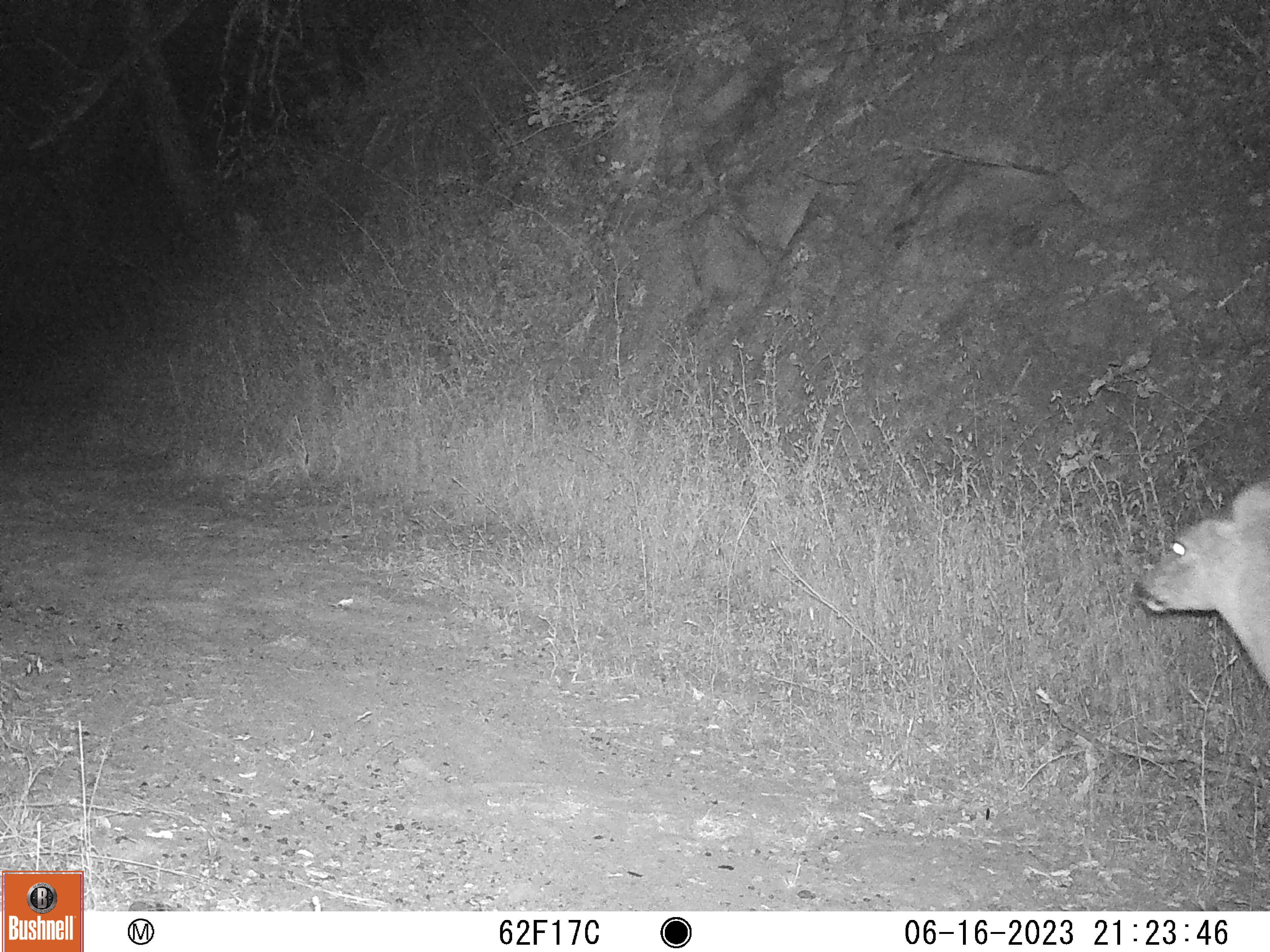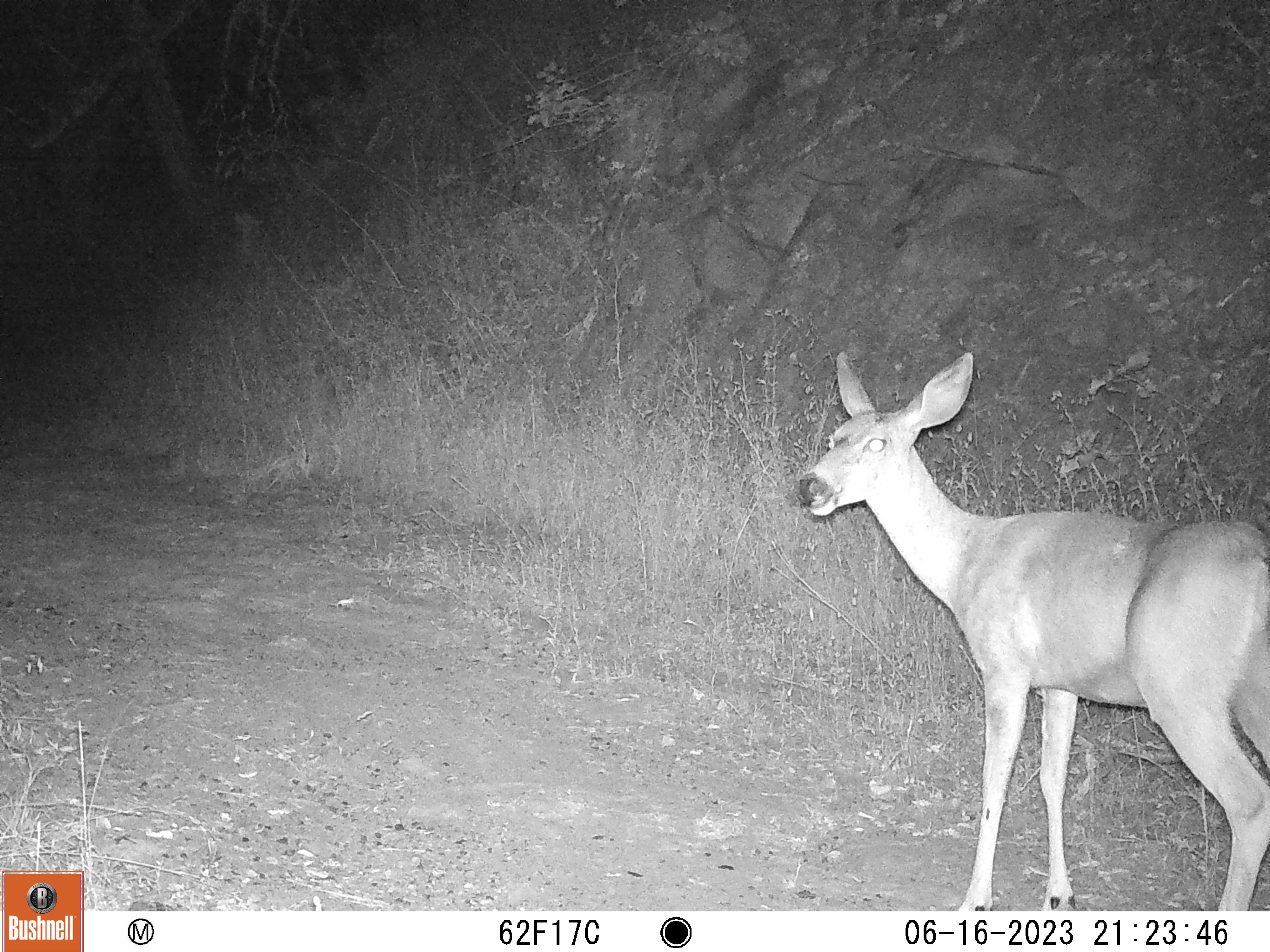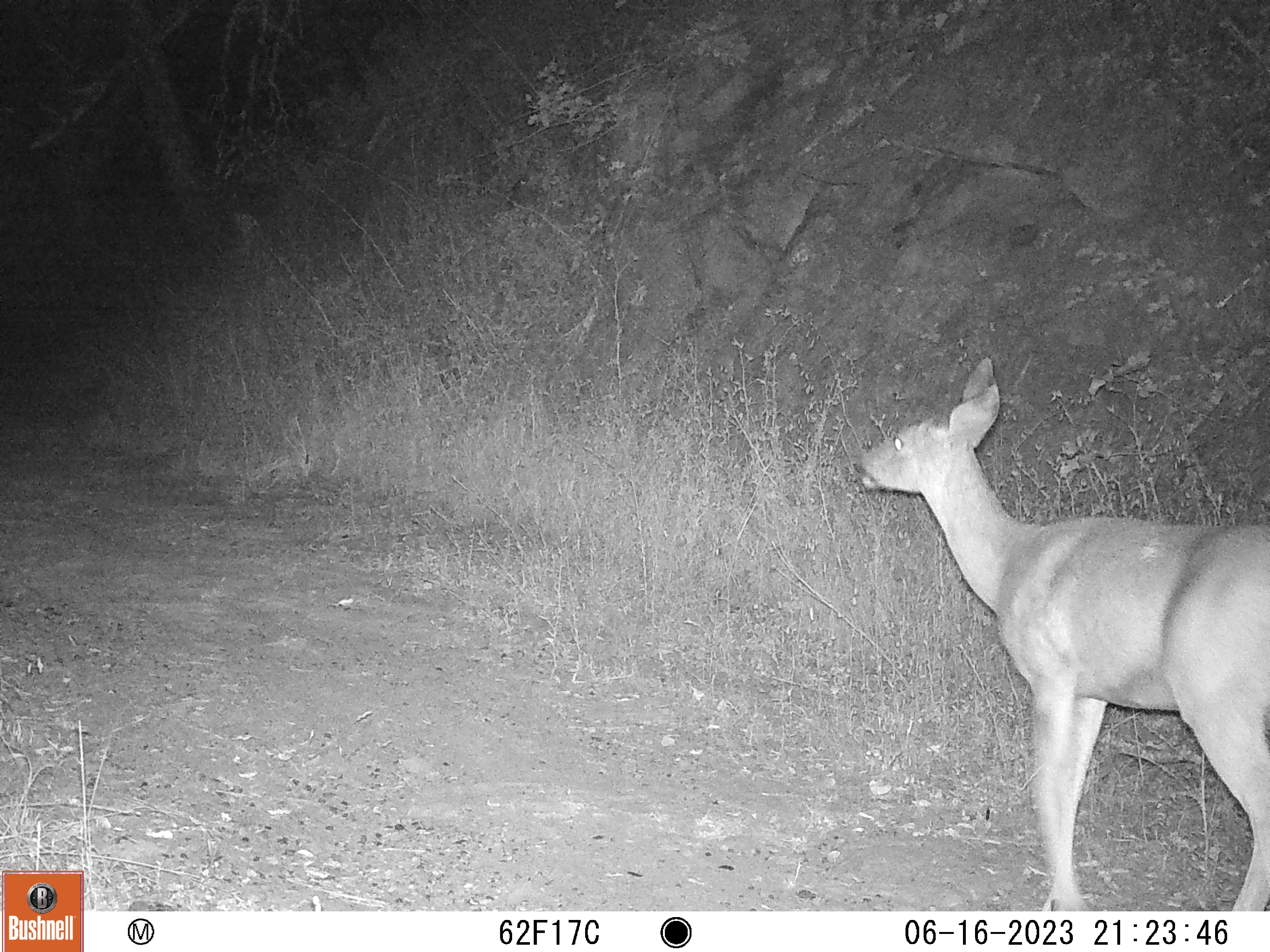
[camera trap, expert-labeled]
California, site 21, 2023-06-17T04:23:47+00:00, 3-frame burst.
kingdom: Animalia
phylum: Chordata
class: Mammalia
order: Artiodactyla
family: Cervidae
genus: Odocoileus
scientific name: Odocoileus hemionus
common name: mule deer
Mule deer (Odocoileus hemionus).